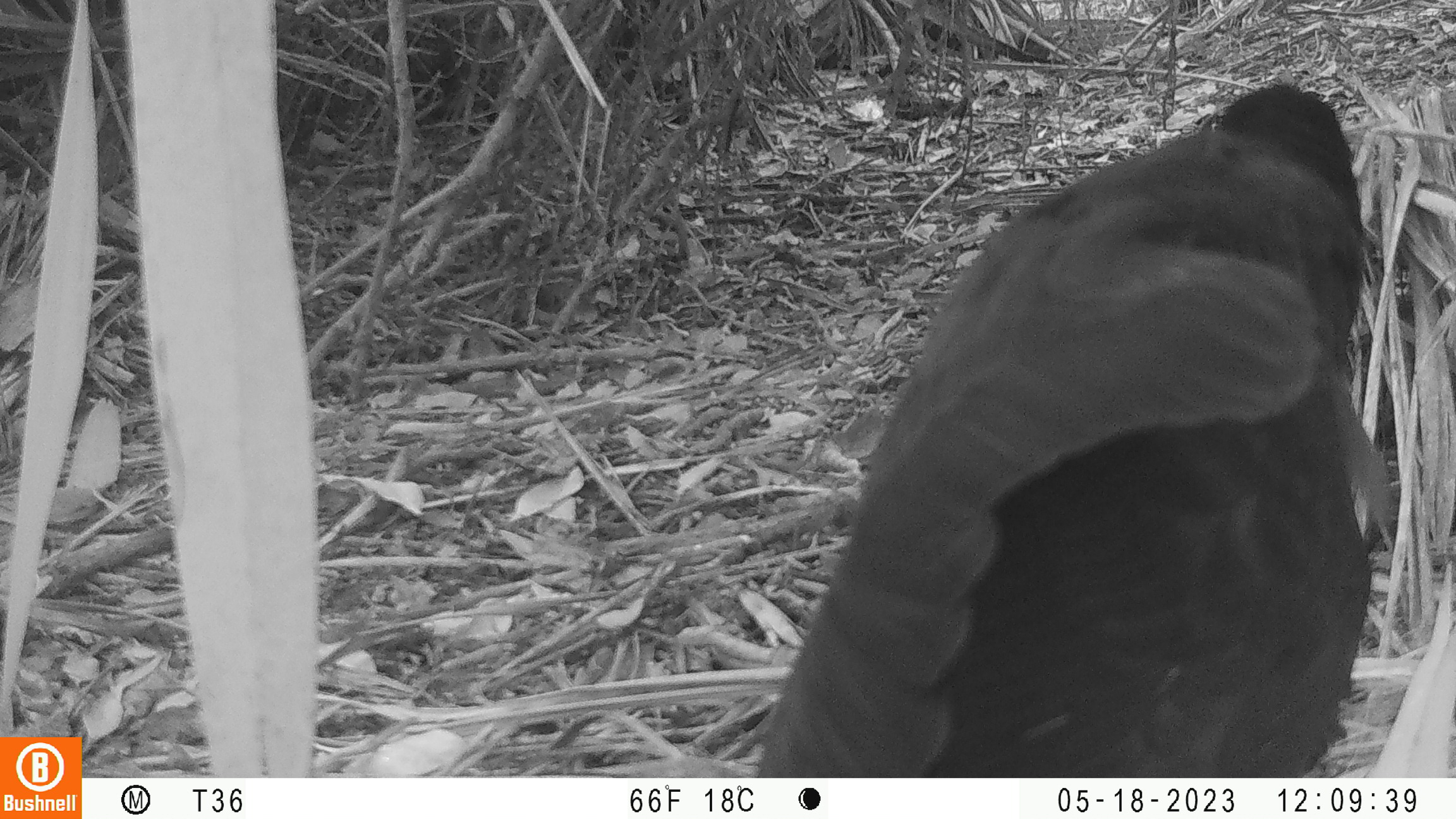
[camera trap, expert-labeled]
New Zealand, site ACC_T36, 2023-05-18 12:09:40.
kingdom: Animalia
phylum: Chordata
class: Aves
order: Gruiformes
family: Rallidae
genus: Porphyrio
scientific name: Porphyrio melanotus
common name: australasian swamphen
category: pukeko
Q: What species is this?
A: Pukeko (australasian swamphen) (Porphyrio melanotus).